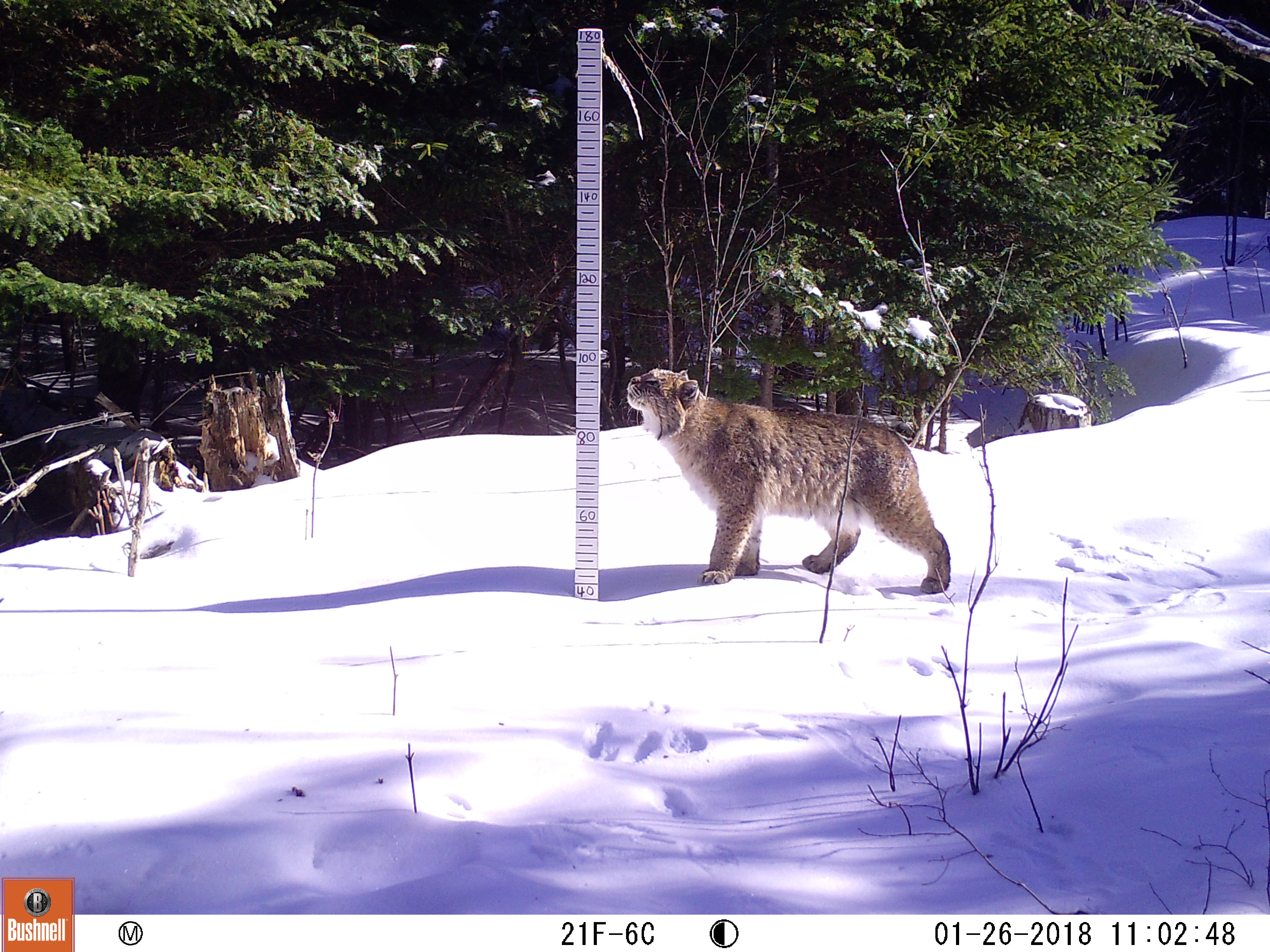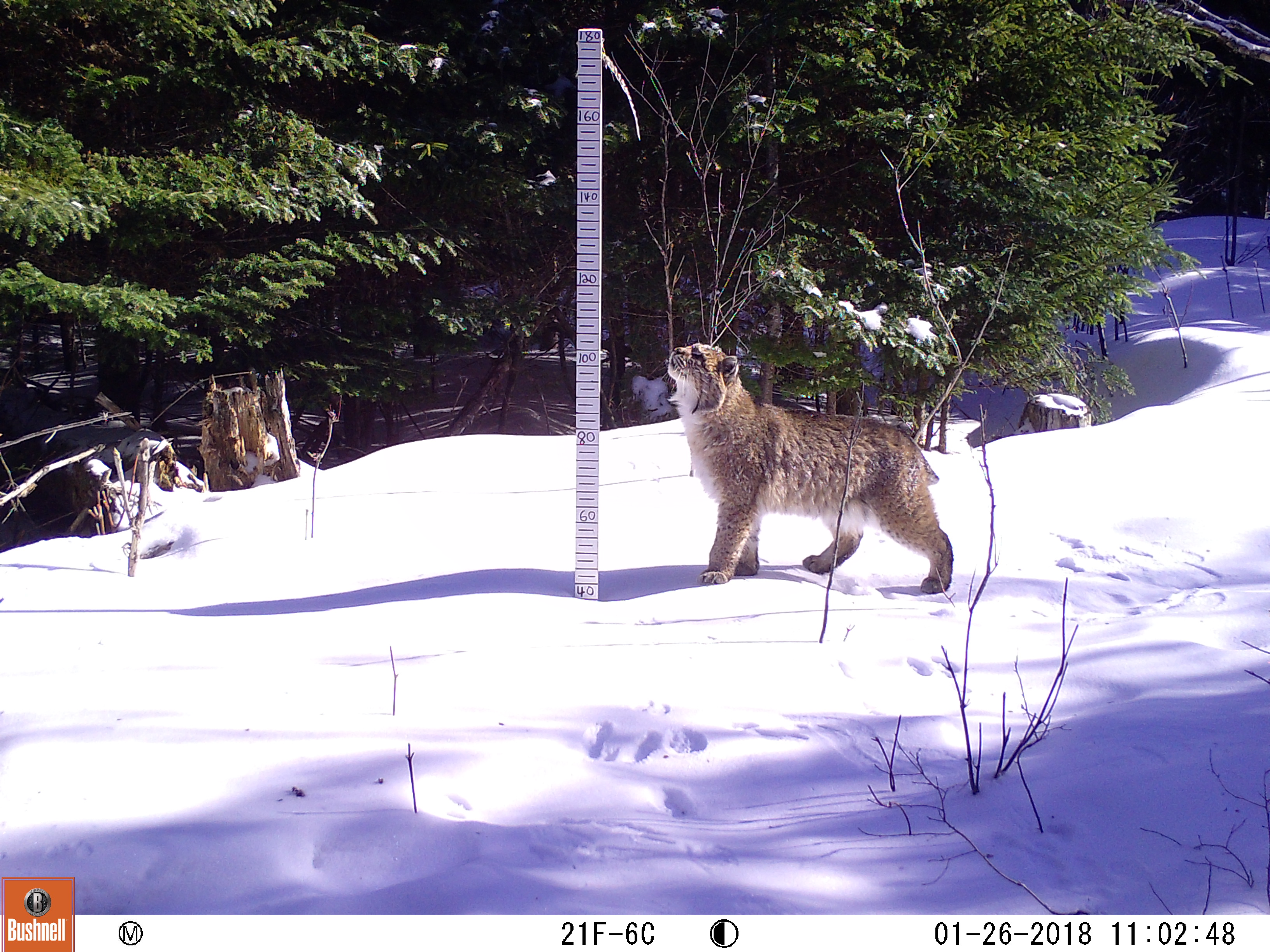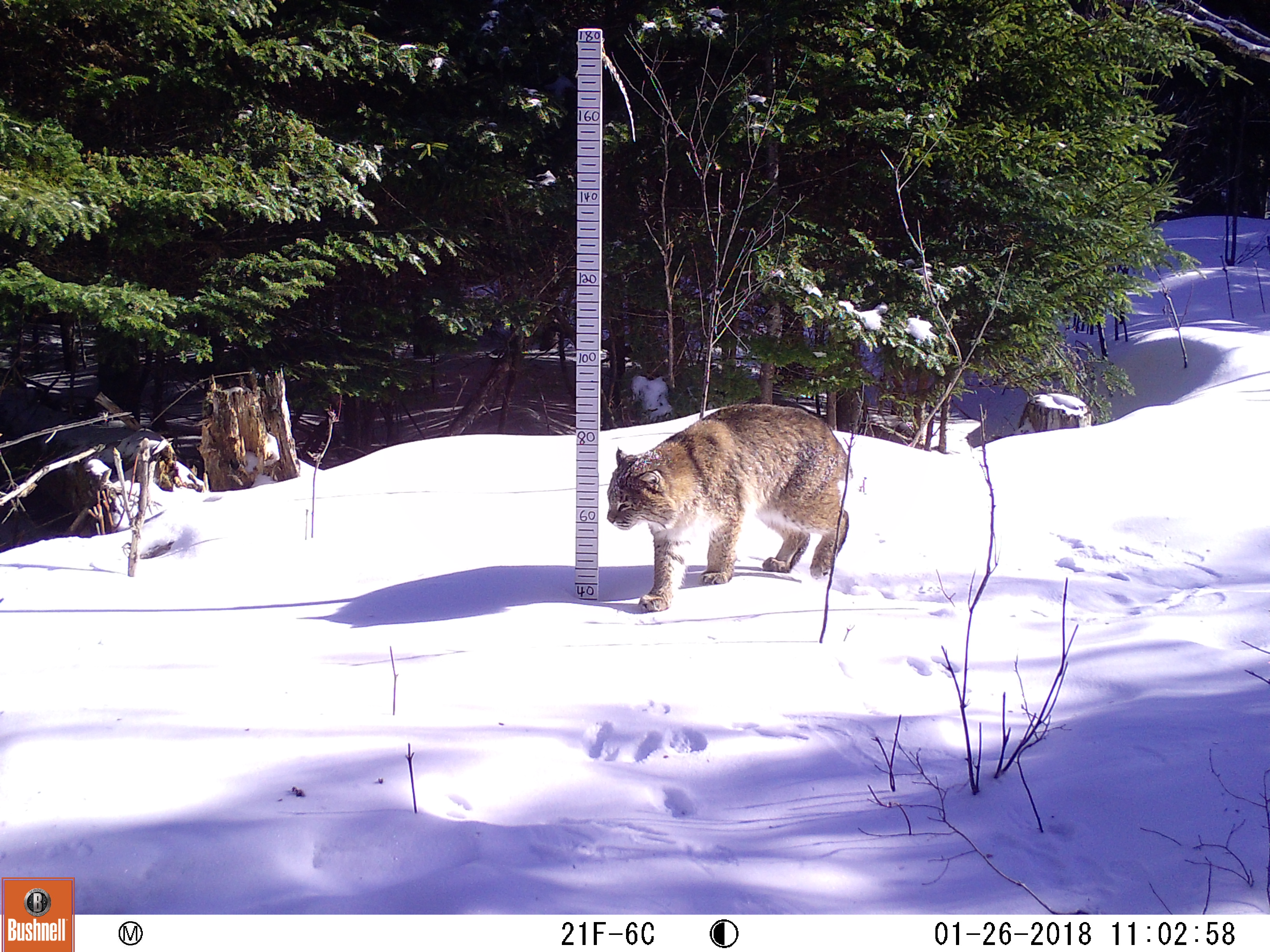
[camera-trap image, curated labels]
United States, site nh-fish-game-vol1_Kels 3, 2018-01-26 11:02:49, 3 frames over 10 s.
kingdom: Animalia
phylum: Chordata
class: Mammalia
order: Carnivora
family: Felidae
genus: Lynx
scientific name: Lynx rufus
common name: bobcat